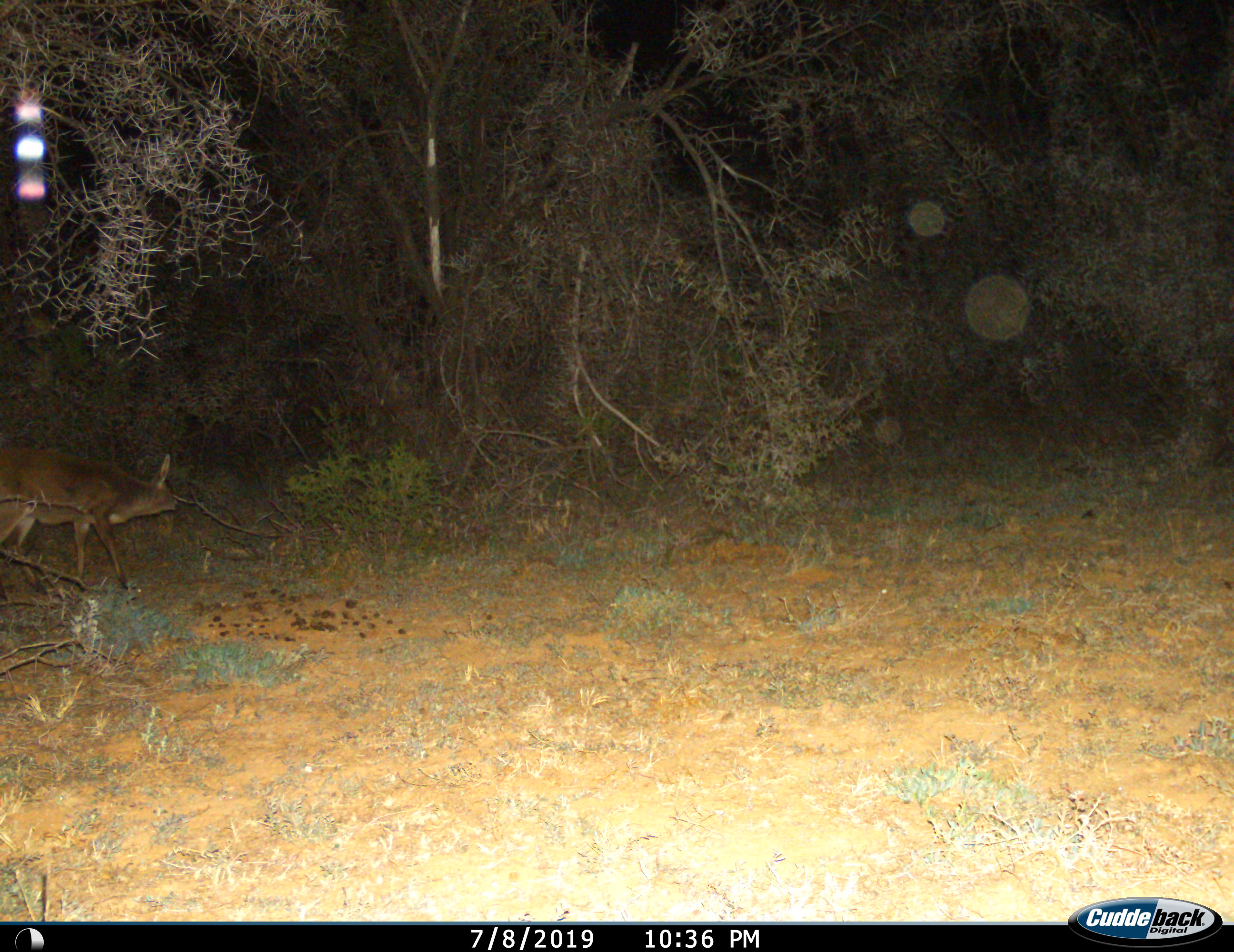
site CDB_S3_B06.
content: unidentified animal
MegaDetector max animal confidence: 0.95